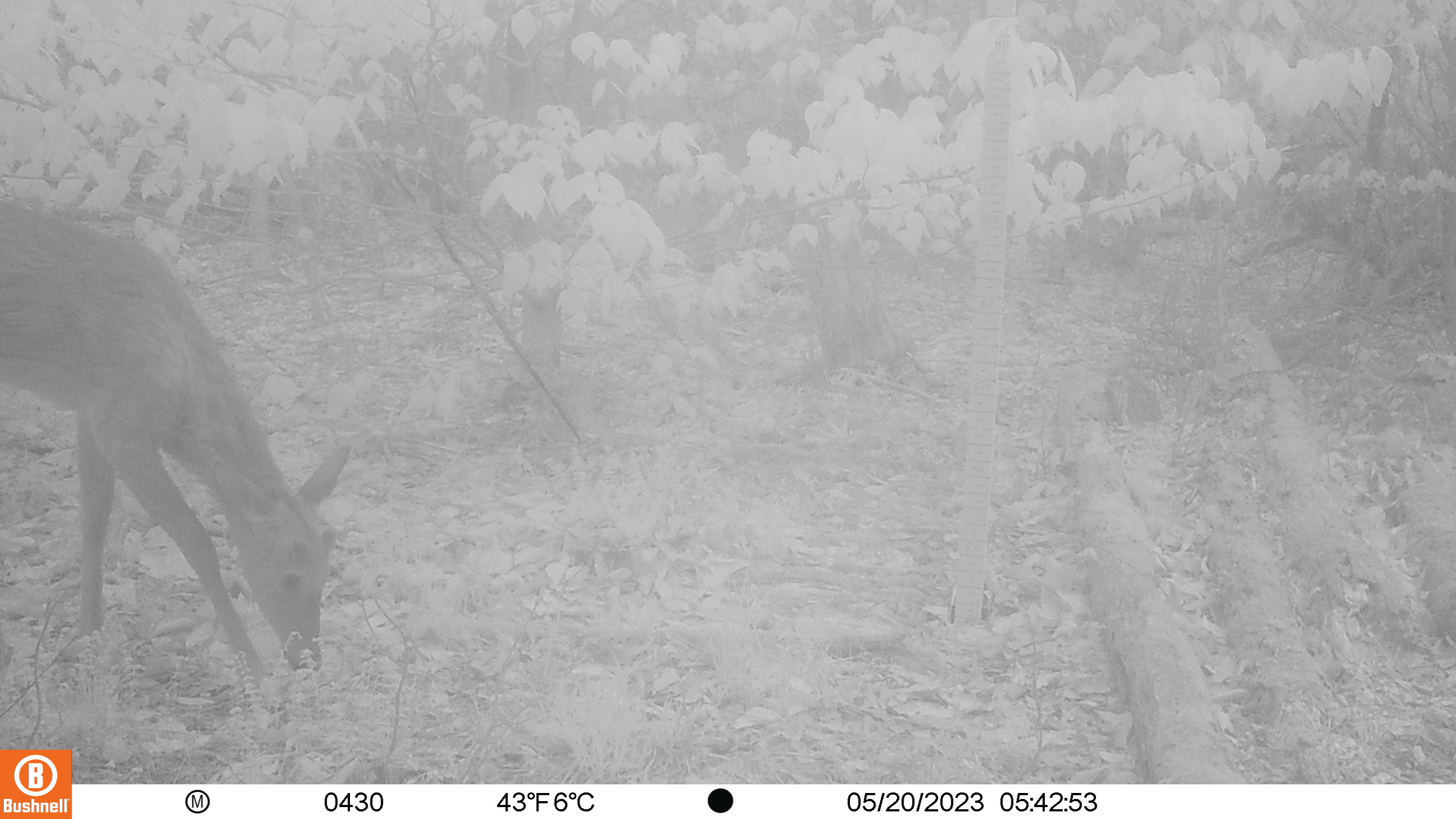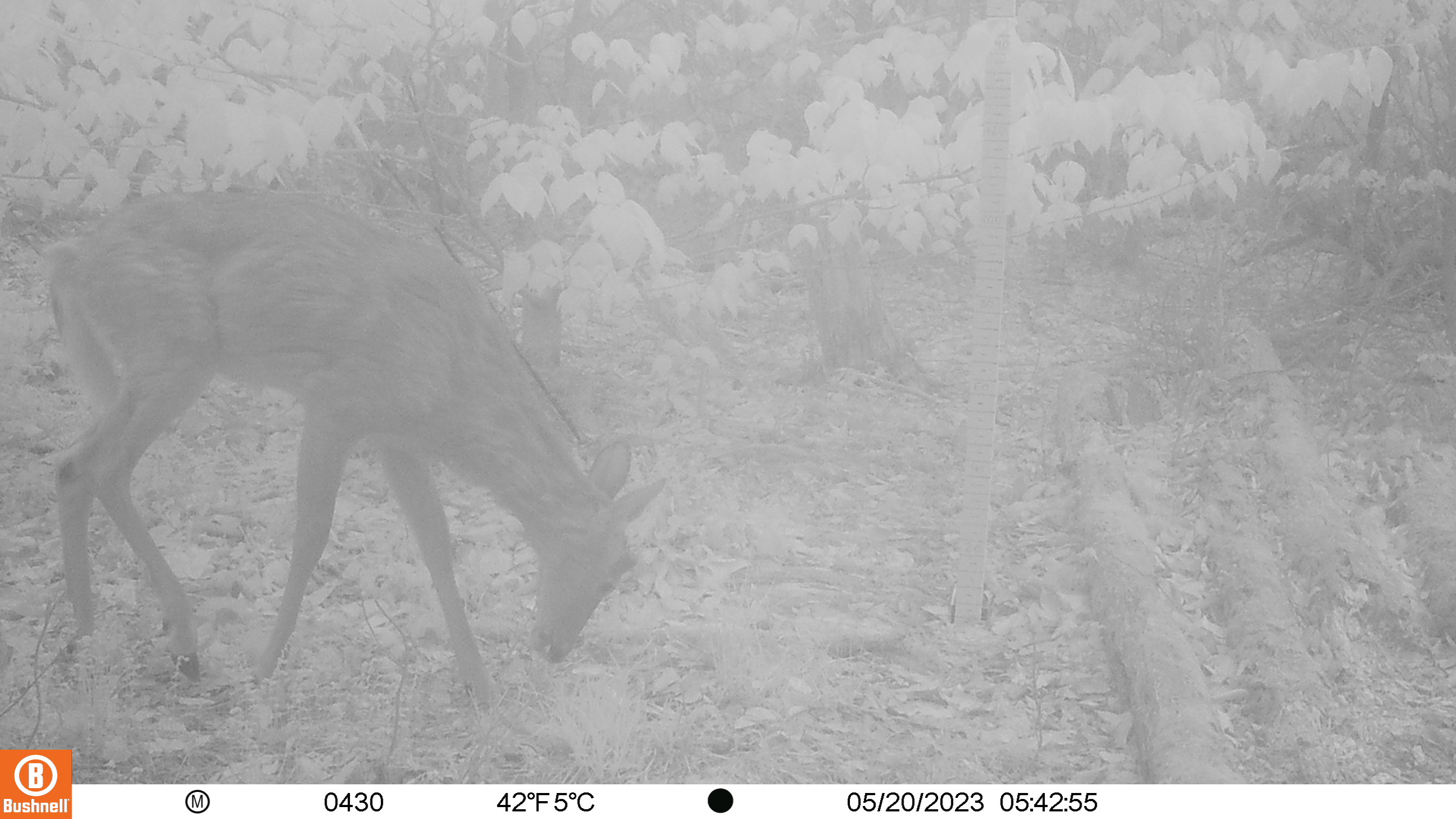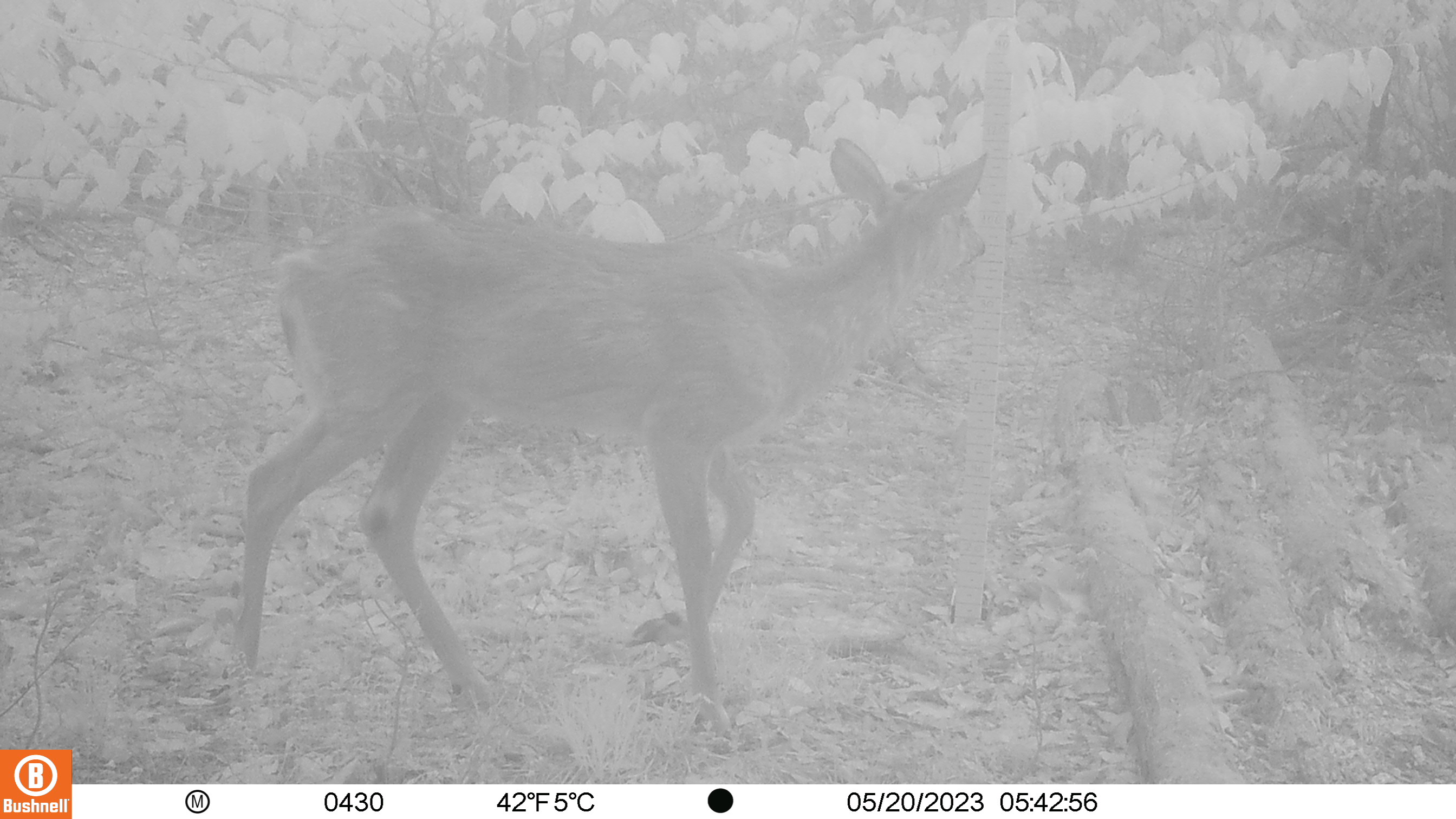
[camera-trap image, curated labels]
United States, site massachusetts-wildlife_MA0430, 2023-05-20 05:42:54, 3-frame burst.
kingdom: Animalia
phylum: Chordata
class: Mammalia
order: Artiodactyla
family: Cervidae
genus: Odocoileus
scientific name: Odocoileus virginianus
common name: white-tailed deer